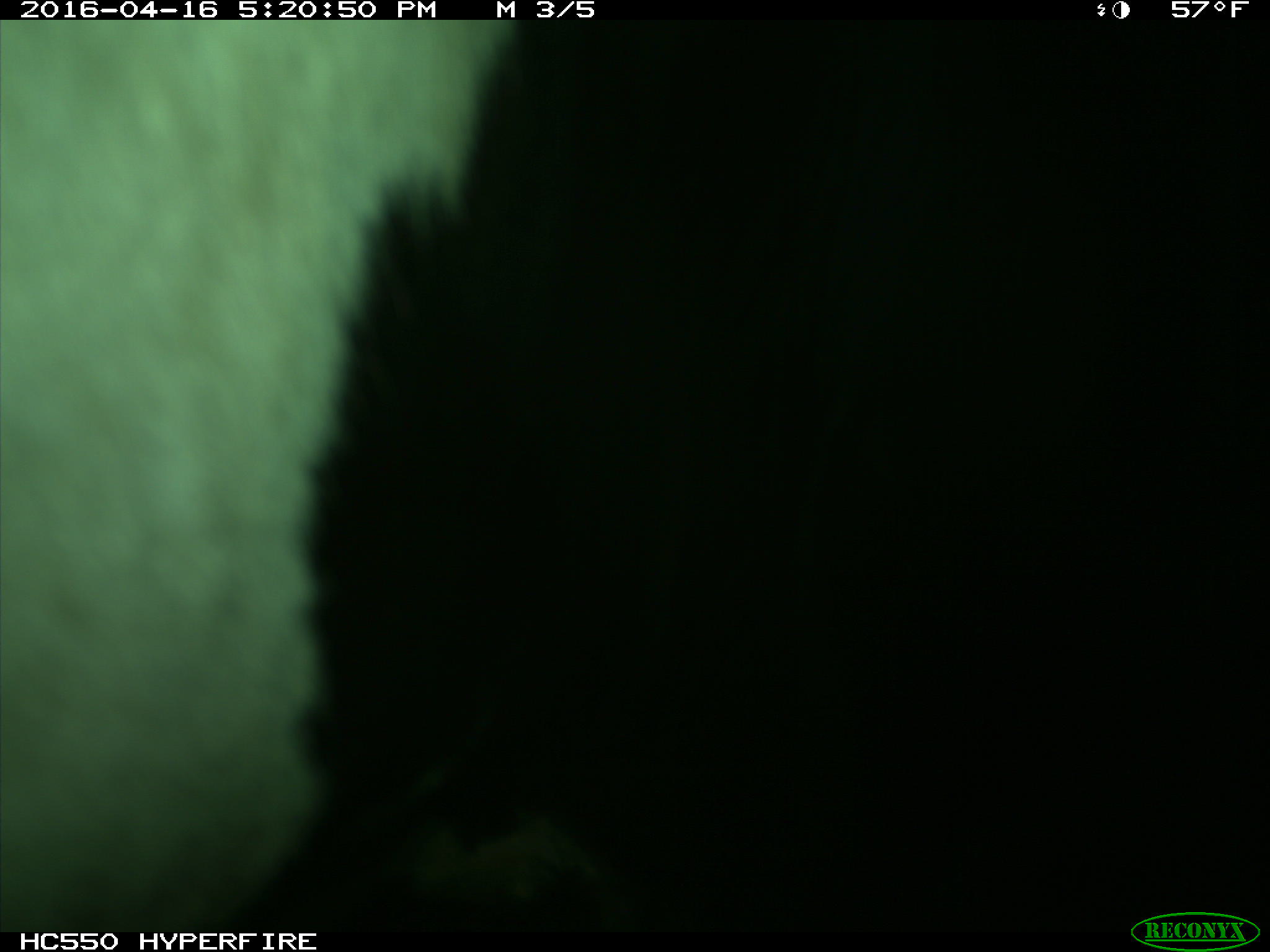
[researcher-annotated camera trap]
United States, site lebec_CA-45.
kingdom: Animalia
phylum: Chordata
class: Mammalia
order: Artiodactyla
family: Bovidae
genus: Bos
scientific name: Bos taurus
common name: domestic cow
Bos taurus (domestic cow).